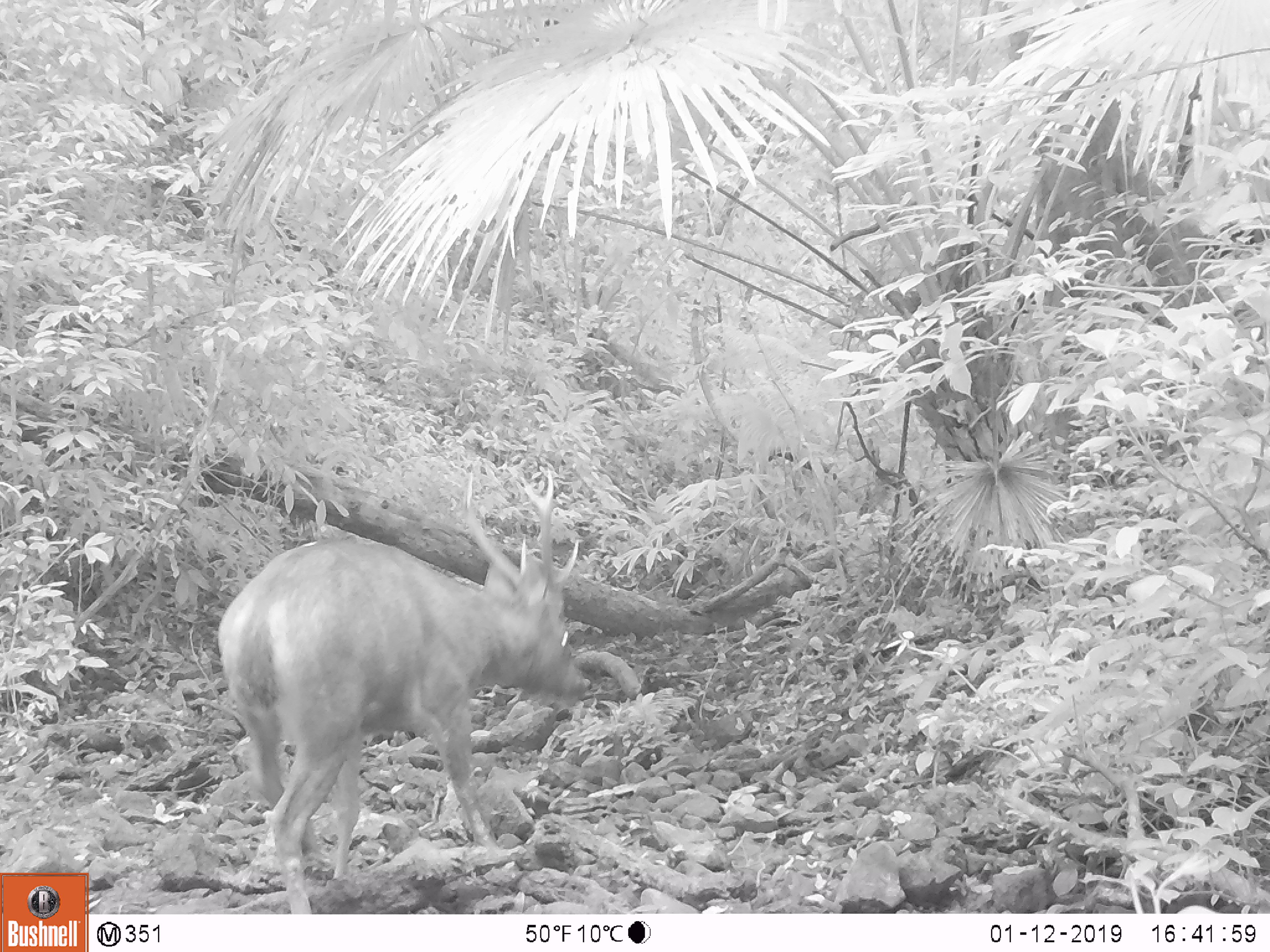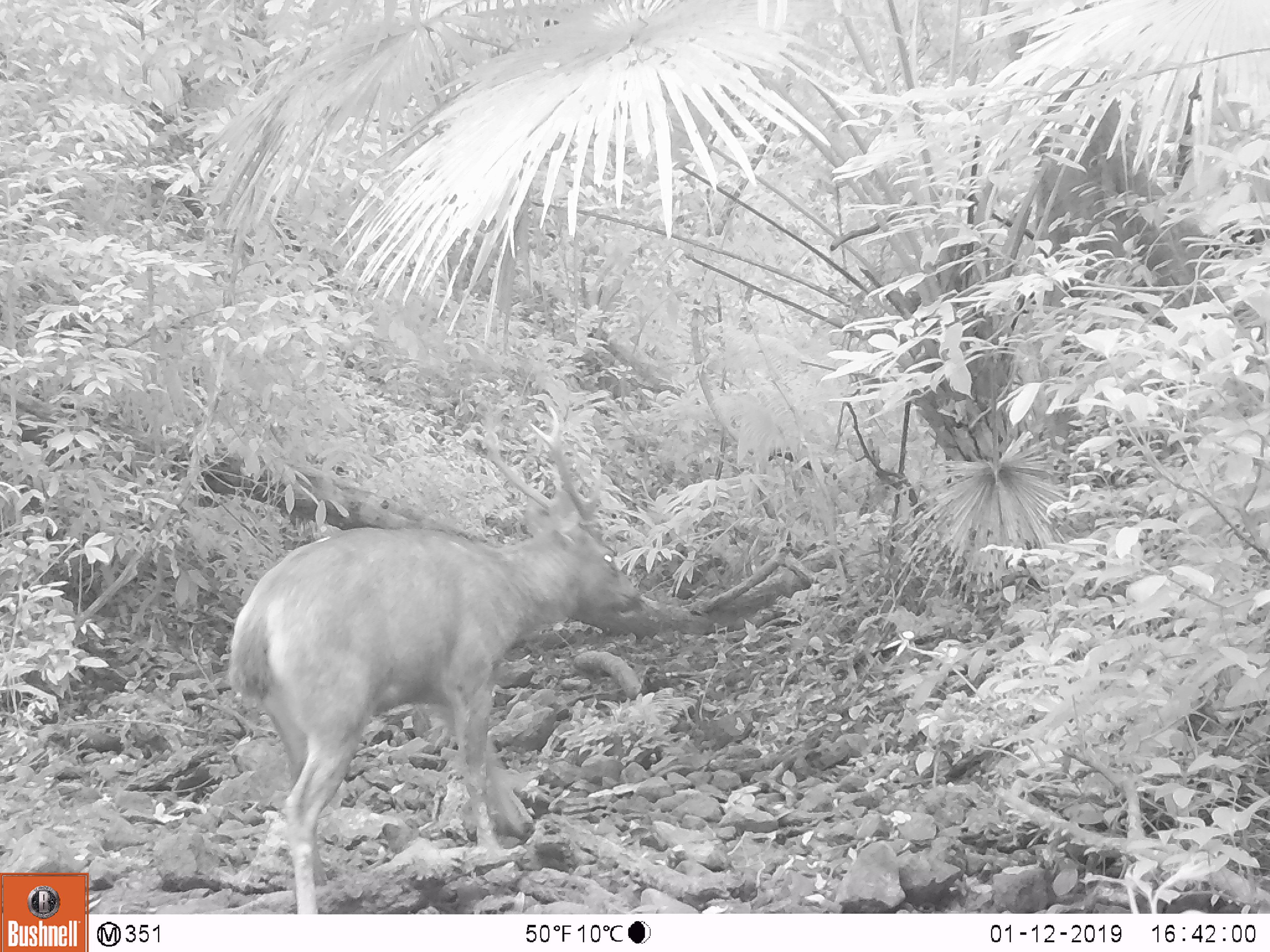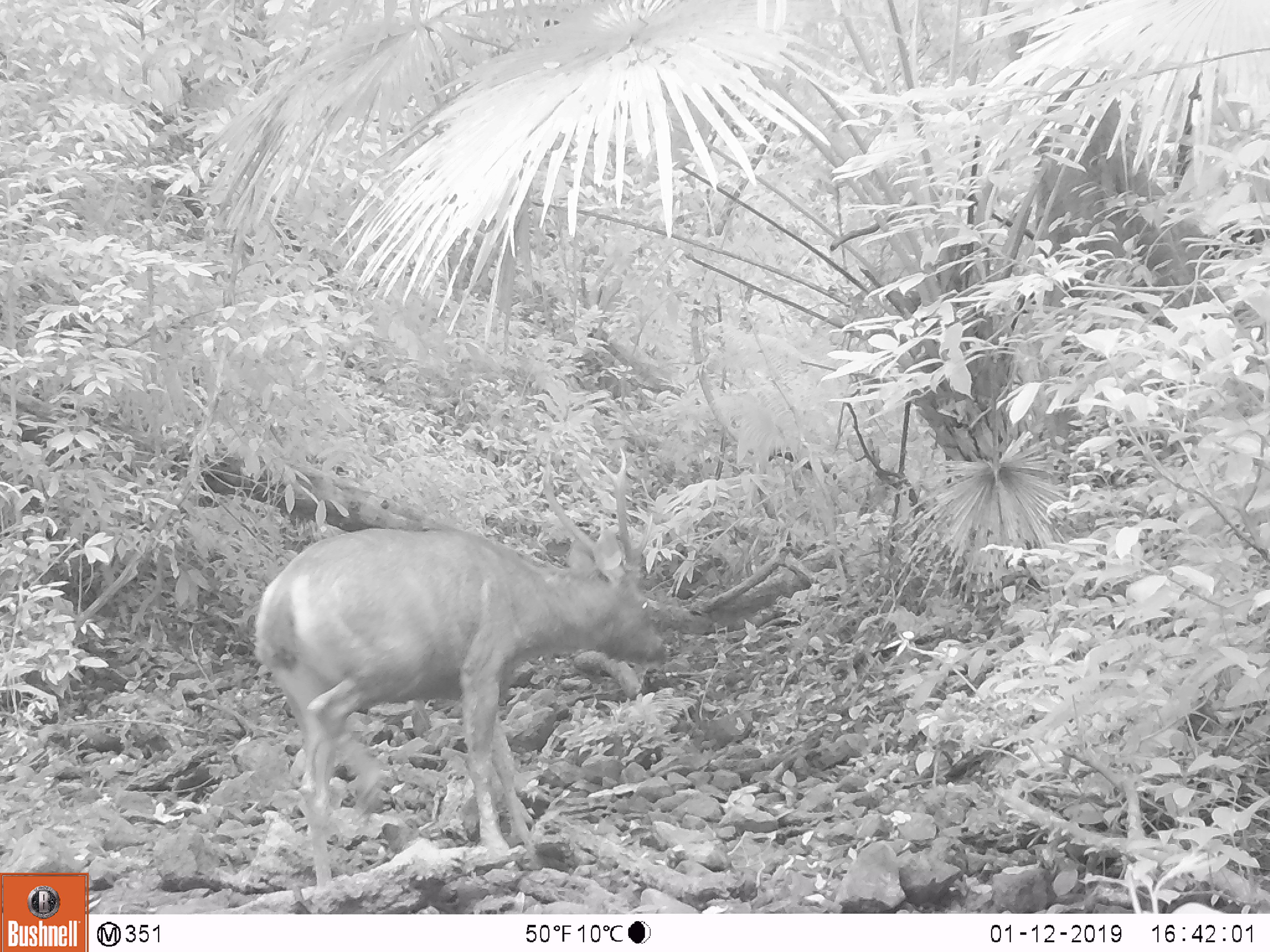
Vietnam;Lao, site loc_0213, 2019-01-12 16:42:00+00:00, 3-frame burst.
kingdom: Animalia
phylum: Chordata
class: Mammalia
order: Artiodactyla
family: Cervidae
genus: Rusa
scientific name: Rusa unicolor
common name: sambar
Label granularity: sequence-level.